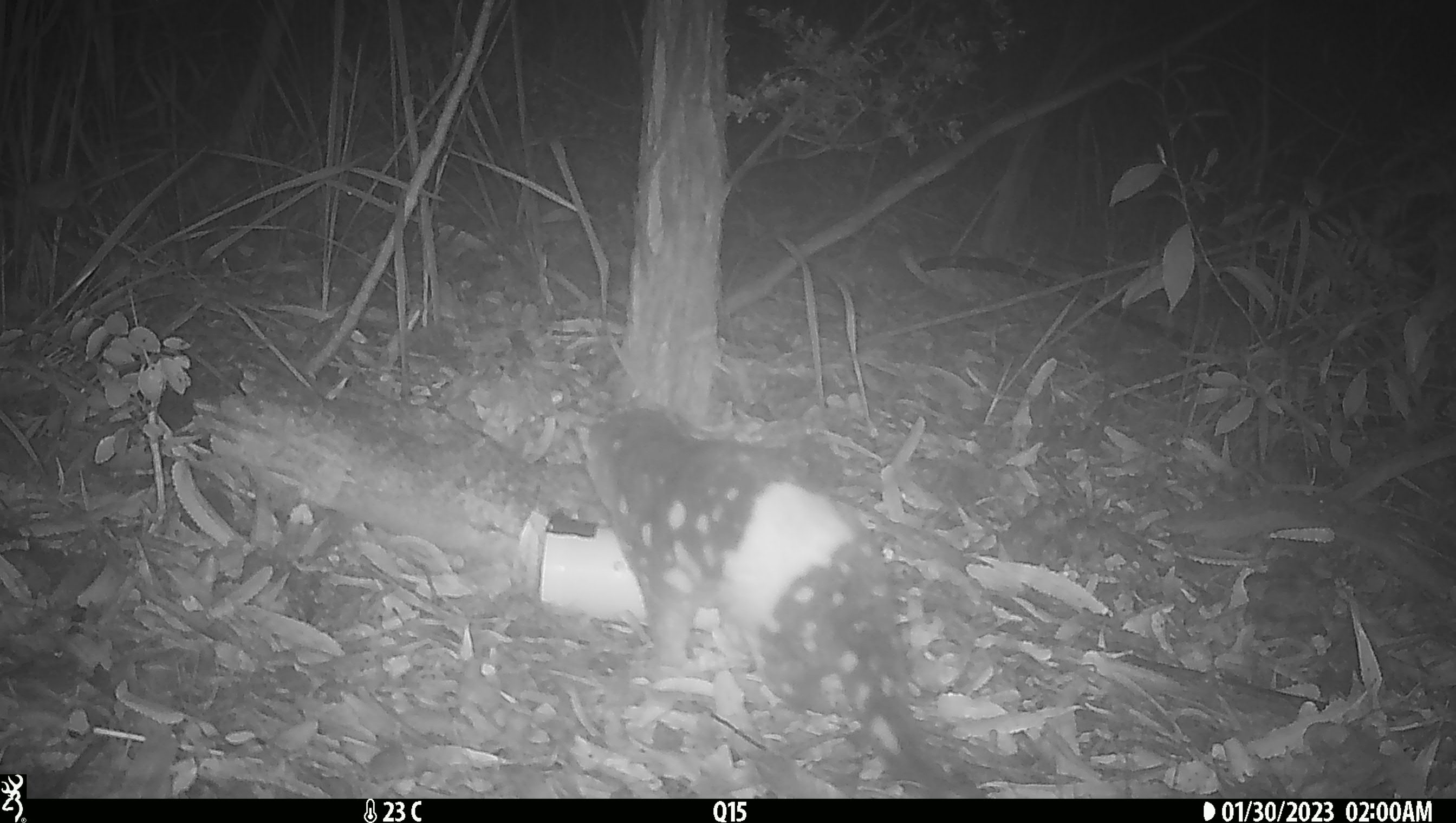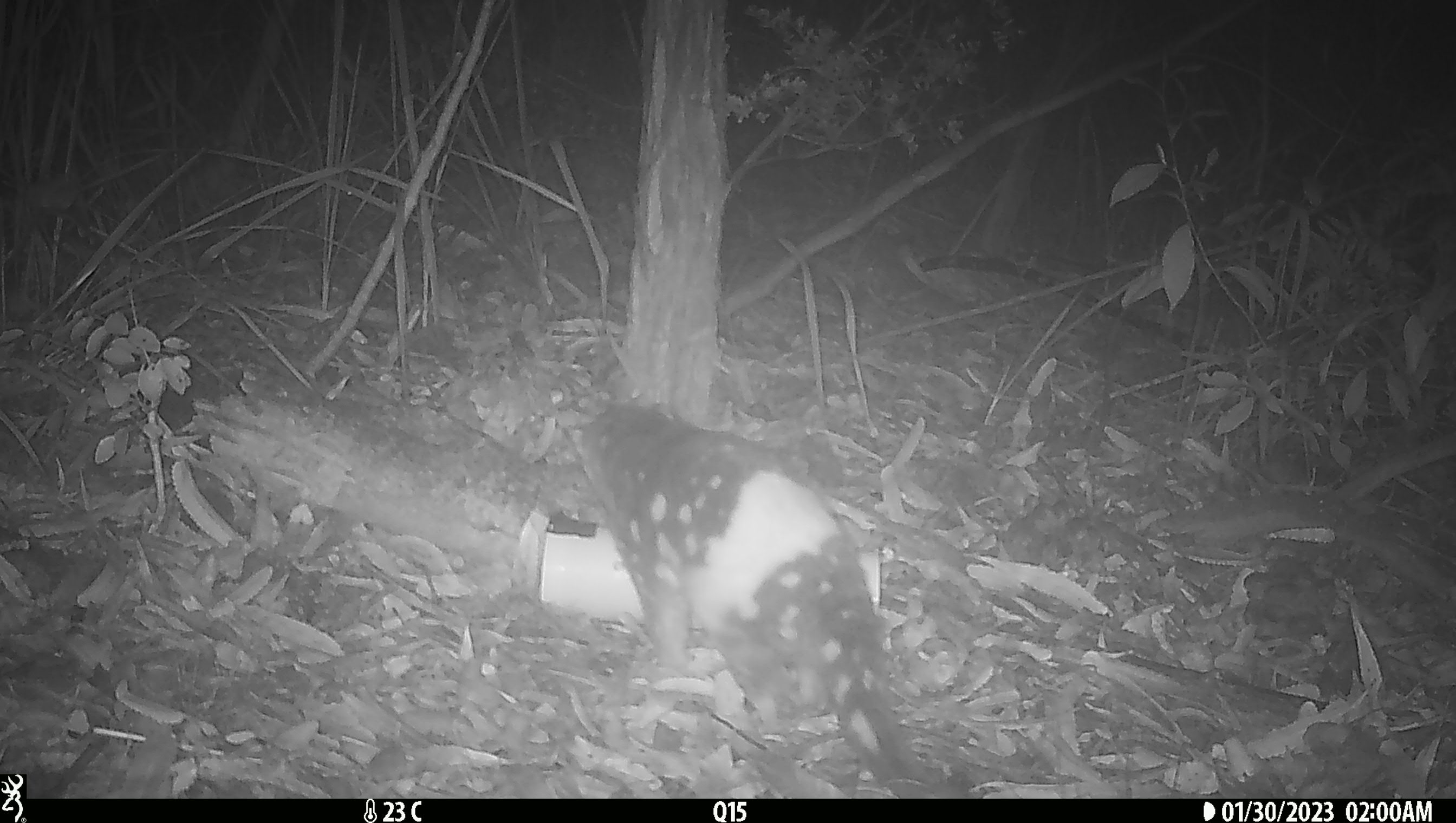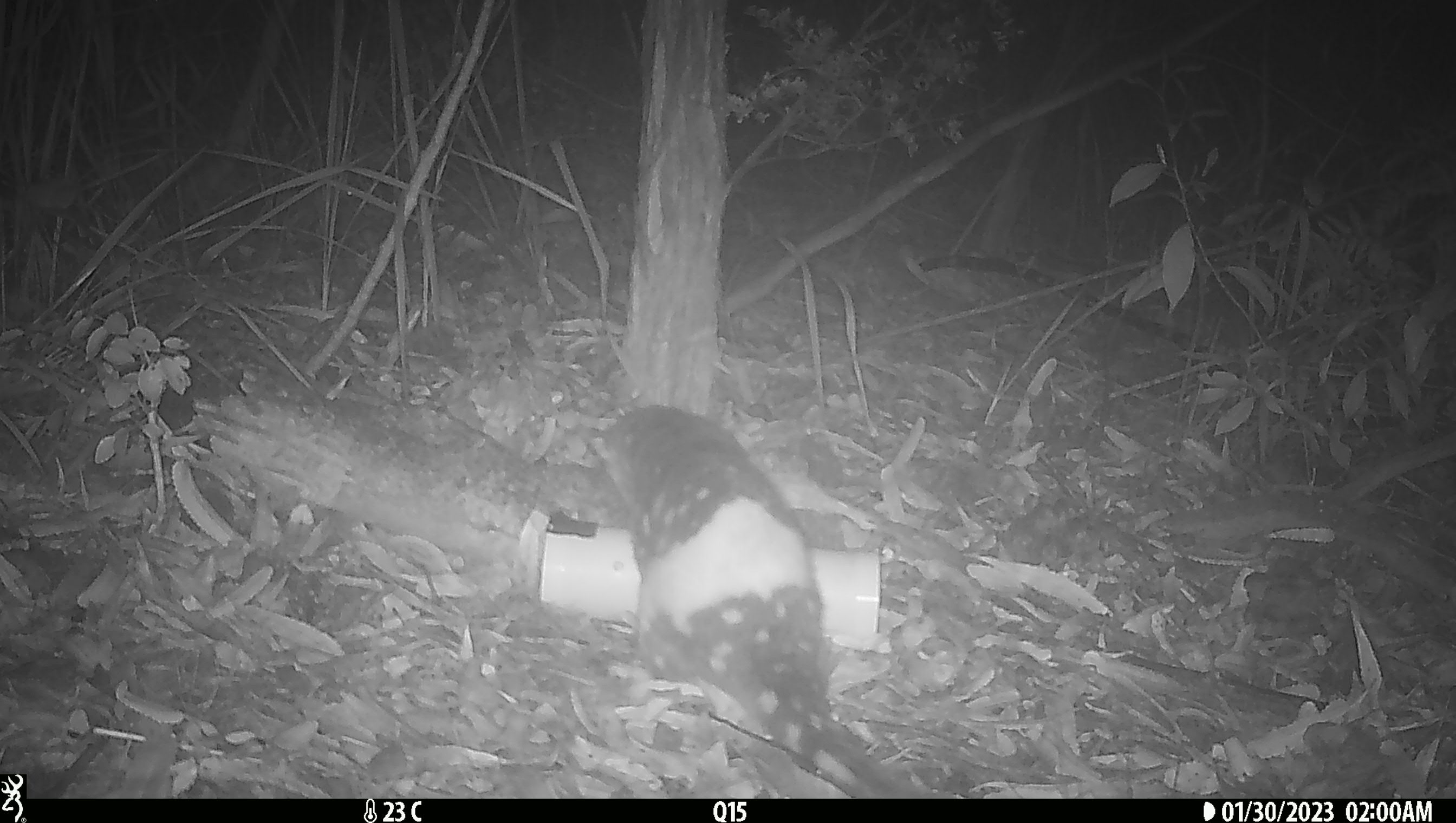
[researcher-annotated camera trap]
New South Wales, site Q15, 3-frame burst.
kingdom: Animalia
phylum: Chordata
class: Mammalia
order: Dasyuromorphia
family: Dasyuridae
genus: Dasyurus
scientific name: Dasyurus maculatus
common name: spotted-tailed quoll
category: quoll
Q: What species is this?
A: Quoll (spotted-tailed quoll) (Dasyurus maculatus).